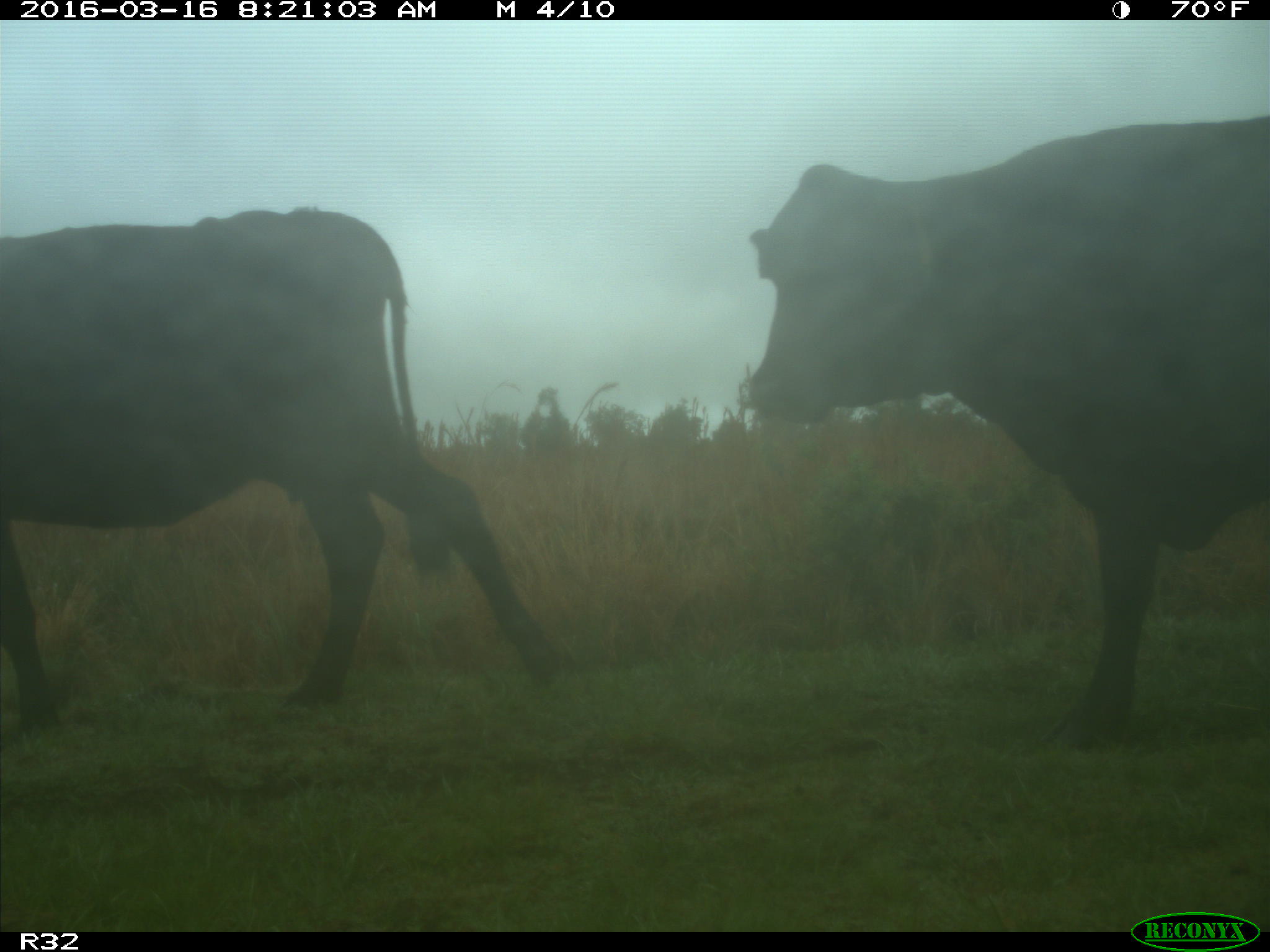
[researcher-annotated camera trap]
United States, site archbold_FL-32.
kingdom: Animalia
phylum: Chordata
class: Mammalia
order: Artiodactyla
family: Bovidae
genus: Bos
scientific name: Bos taurus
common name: domestic cow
Bos taurus (domestic cow).